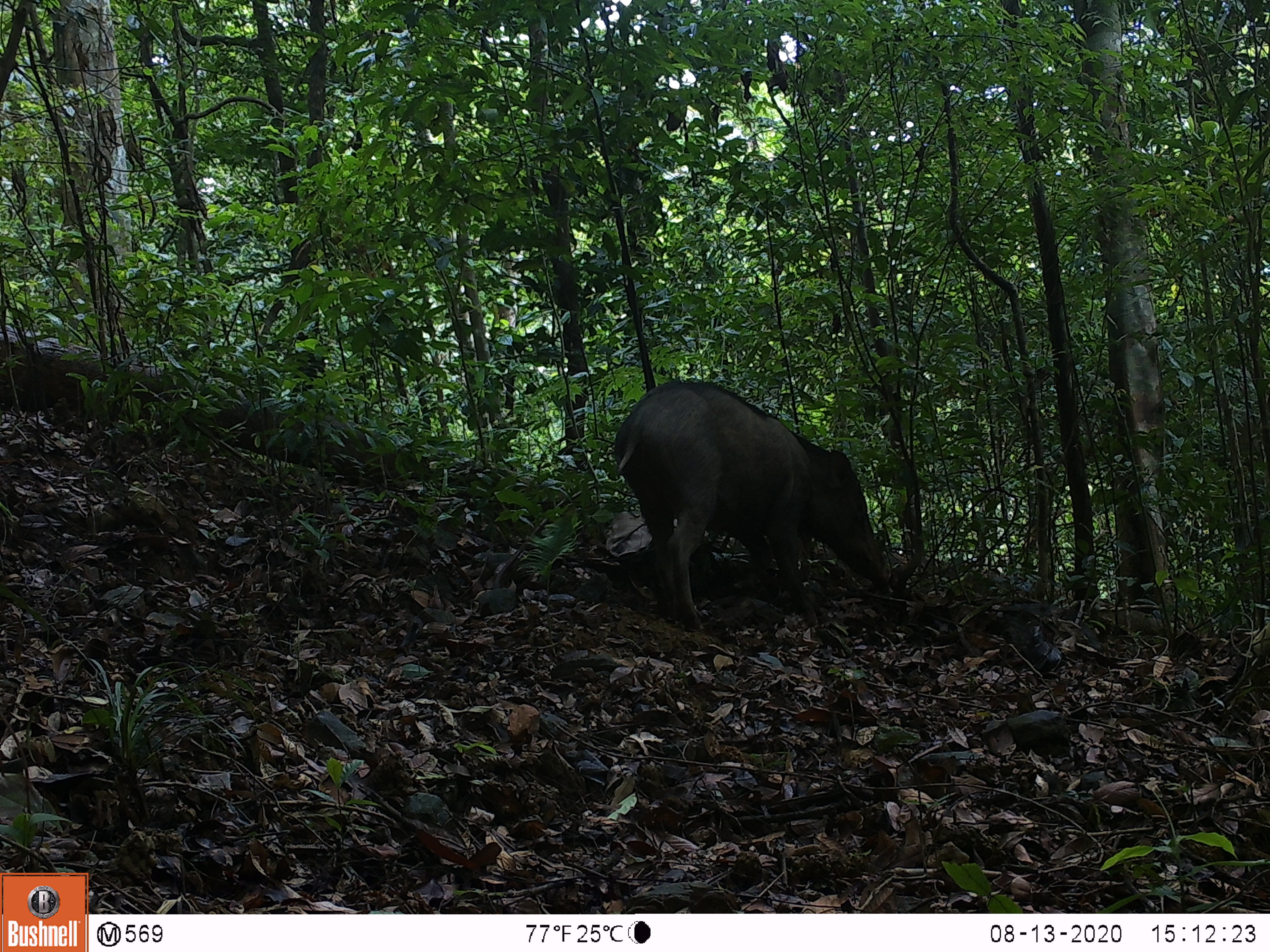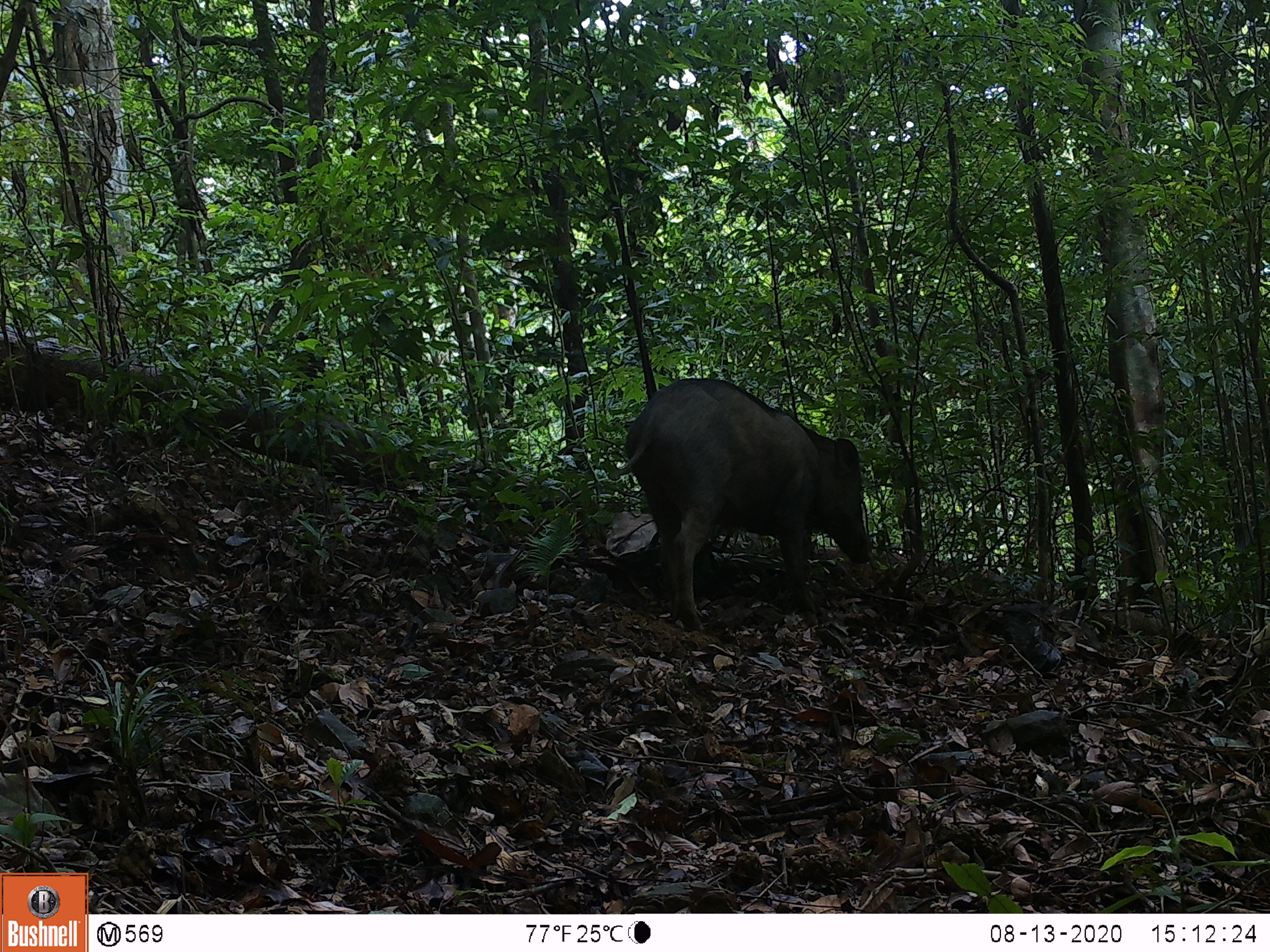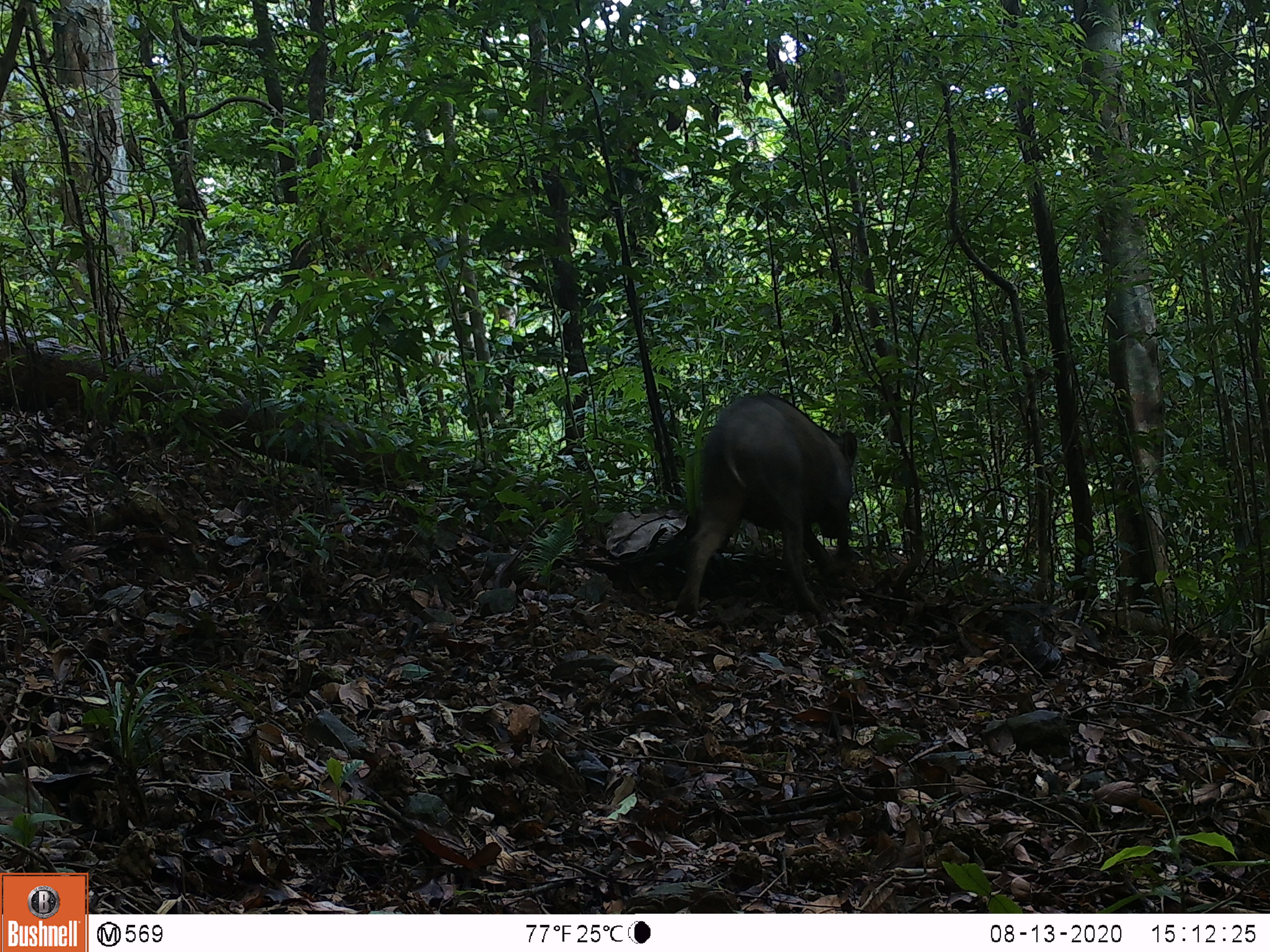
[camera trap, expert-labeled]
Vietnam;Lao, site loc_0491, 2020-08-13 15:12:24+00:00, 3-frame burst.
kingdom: Animalia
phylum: Chordata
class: Mammalia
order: Artiodactyla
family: Suidae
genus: Sus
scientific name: Sus scrofa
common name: eurasian wild pig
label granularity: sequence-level